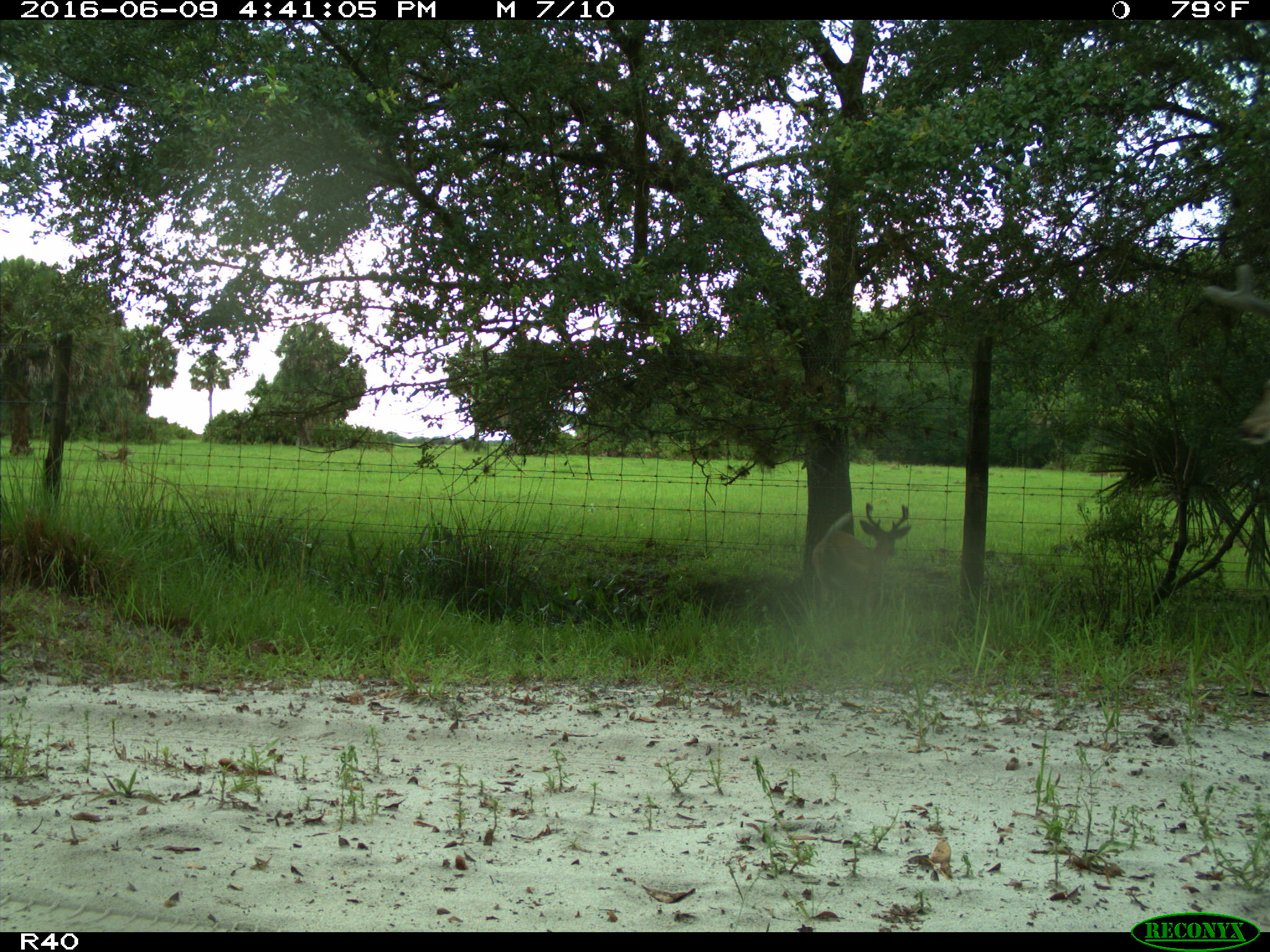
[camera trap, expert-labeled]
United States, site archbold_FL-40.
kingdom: Animalia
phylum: Chordata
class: Mammalia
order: Artiodactyla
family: Cervidae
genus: Odocoileus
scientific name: Odocoileus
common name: deer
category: unidentified deer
Unidentified deer (deer) (Odocoileus).